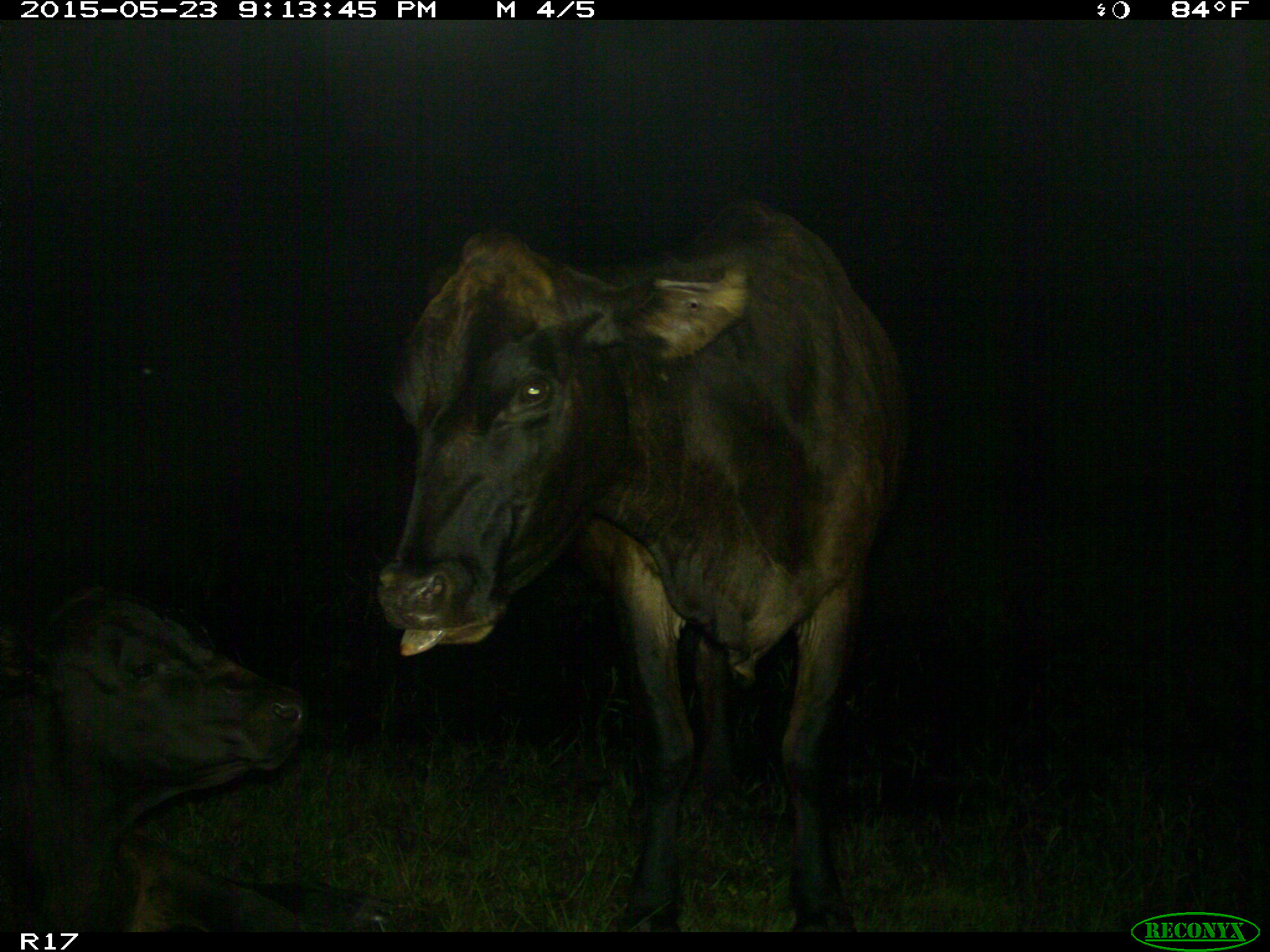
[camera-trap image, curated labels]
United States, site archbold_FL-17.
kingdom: Animalia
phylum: Chordata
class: Mammalia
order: Artiodactyla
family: Bovidae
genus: Bos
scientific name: Bos taurus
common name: domestic cow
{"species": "Bos taurus (domestic cow)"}